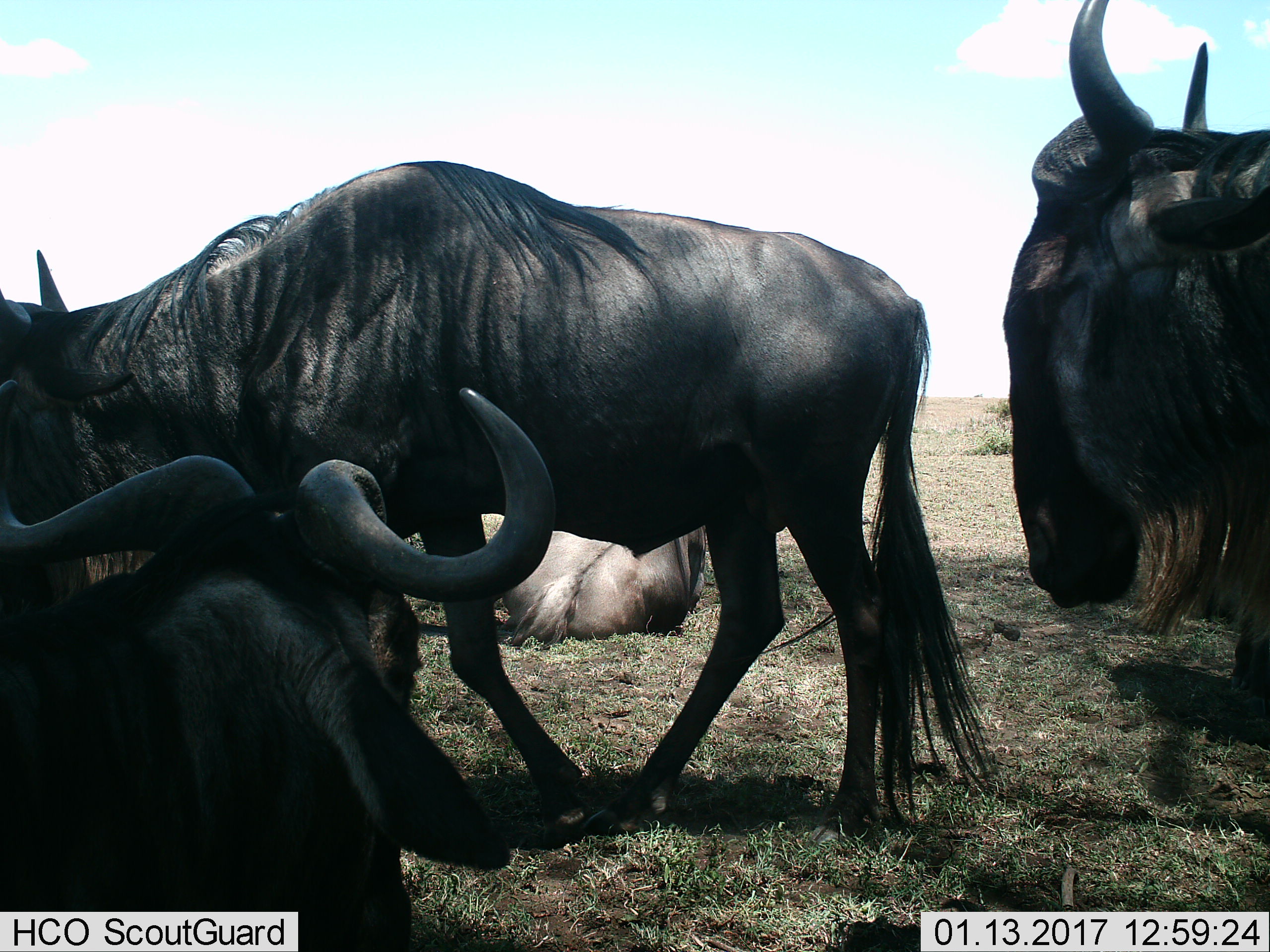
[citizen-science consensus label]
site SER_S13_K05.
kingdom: Animalia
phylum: Chordata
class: Mammalia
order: Artiodactyla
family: Bovidae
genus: Connochaetes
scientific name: Connochaetes taurinus taurinus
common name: blue wildebeest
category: wildebeestblue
Wildebeestblue (blue wildebeest) (Connochaetes taurinus taurinus), count 4. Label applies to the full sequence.